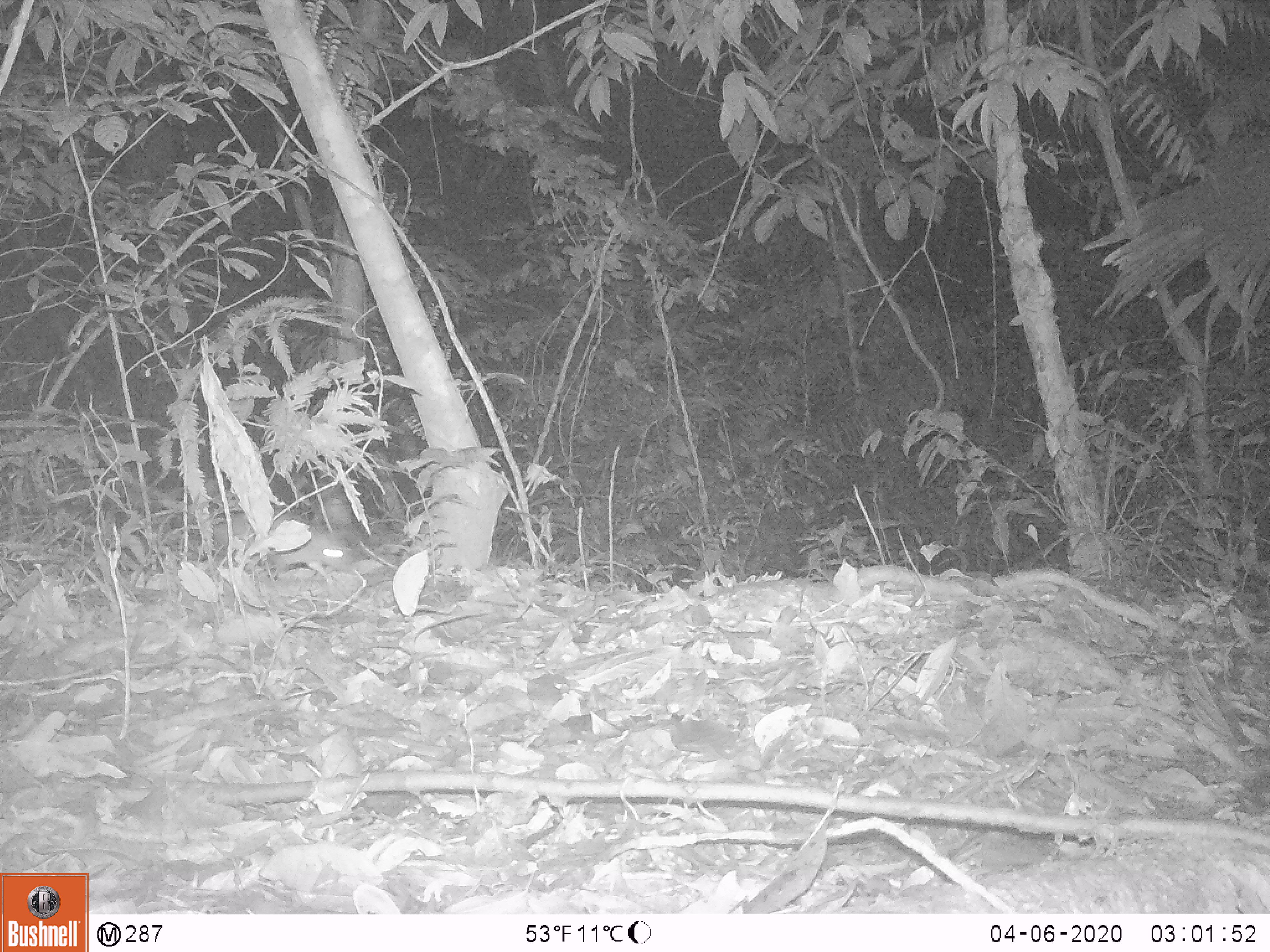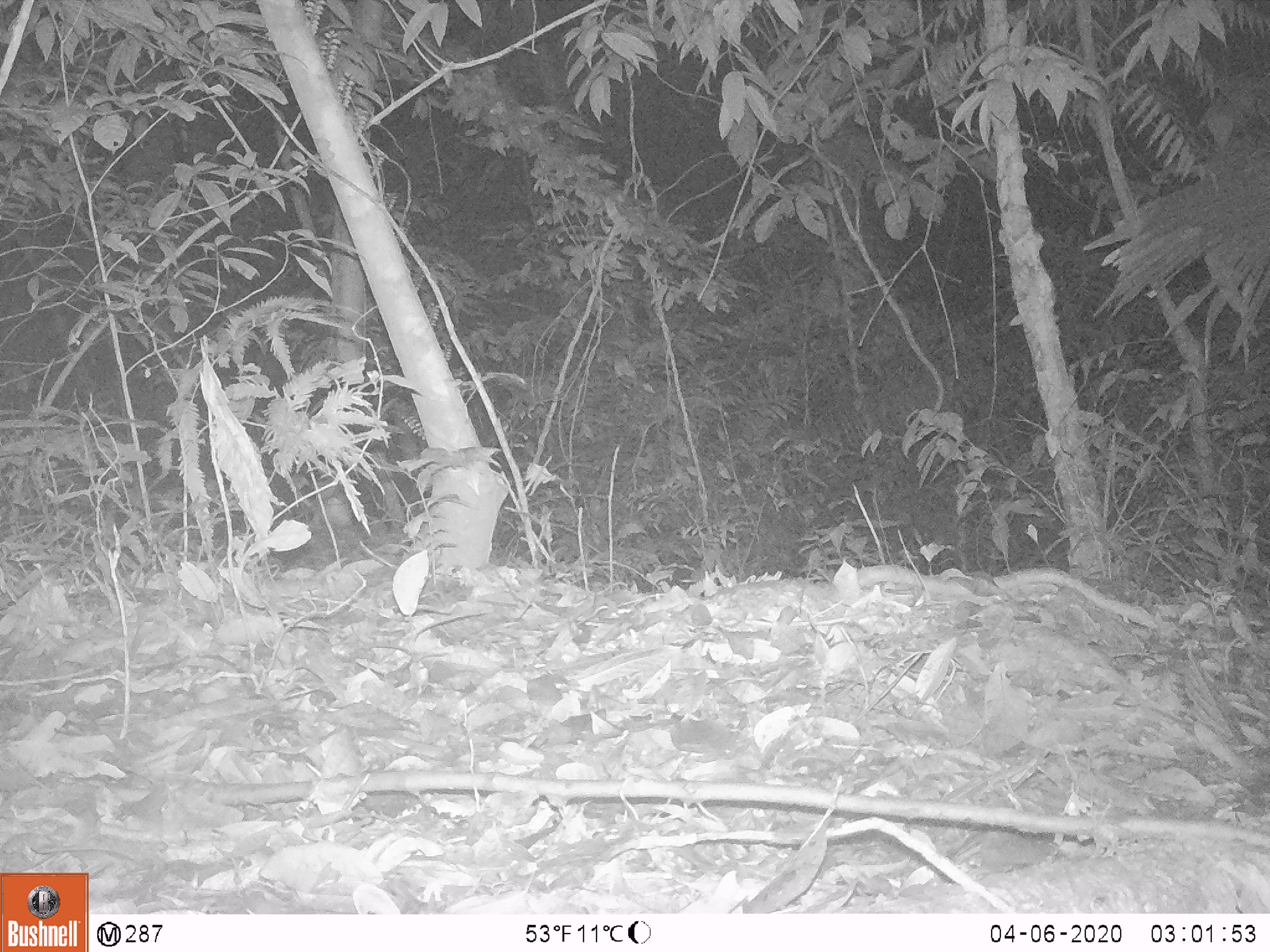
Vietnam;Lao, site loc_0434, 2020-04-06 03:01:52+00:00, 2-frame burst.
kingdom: Animalia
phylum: Chordata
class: Mammalia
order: Rodentia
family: Muridae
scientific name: Muridae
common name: old-world mice and rats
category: unidentified murid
Unidentified murid (old-world mice and rats) (Muridae). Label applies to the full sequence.